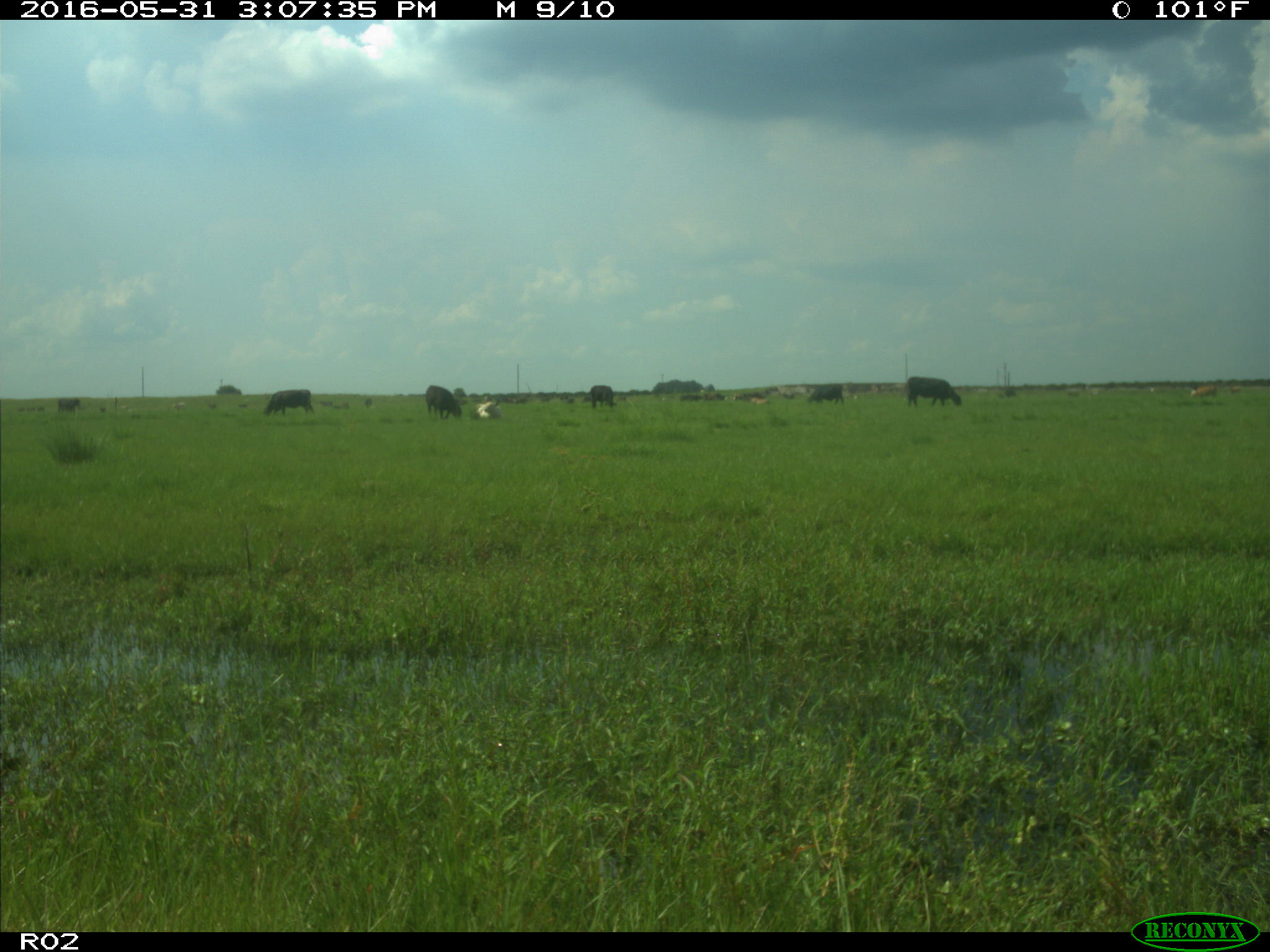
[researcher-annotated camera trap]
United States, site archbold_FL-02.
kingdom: Animalia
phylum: Chordata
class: Mammalia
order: Artiodactyla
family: Bovidae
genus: Bos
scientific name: Bos taurus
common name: domestic cow